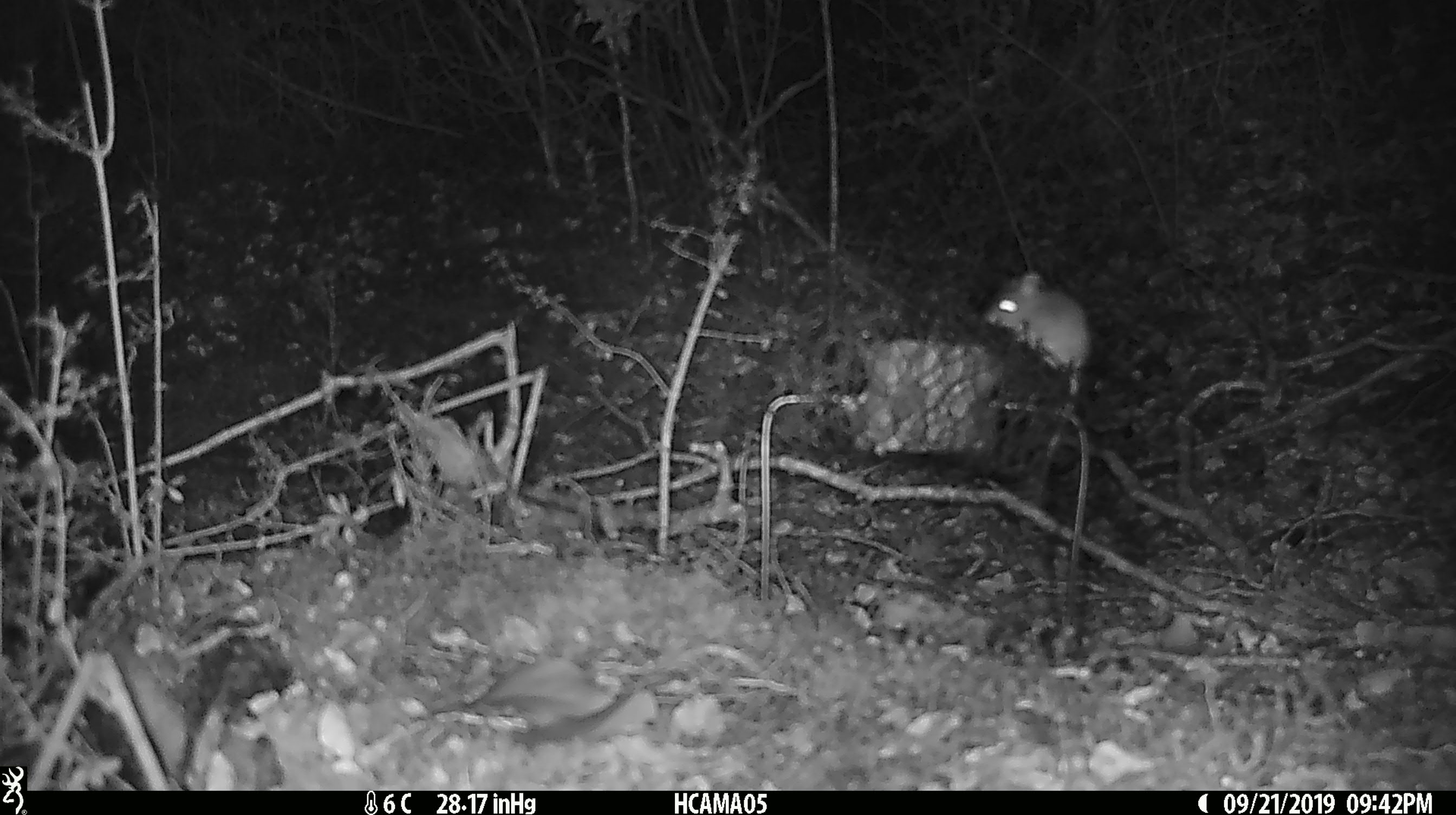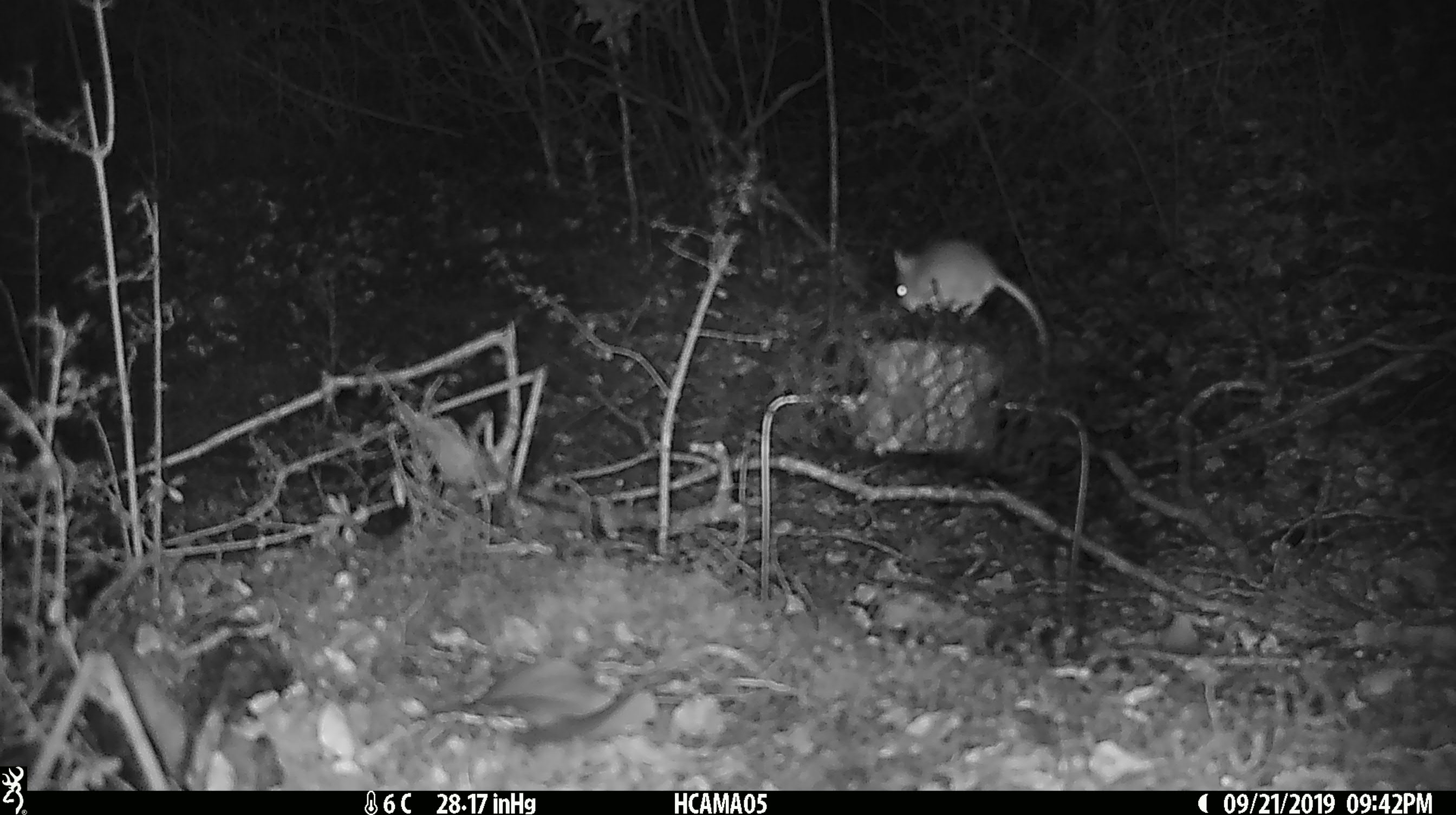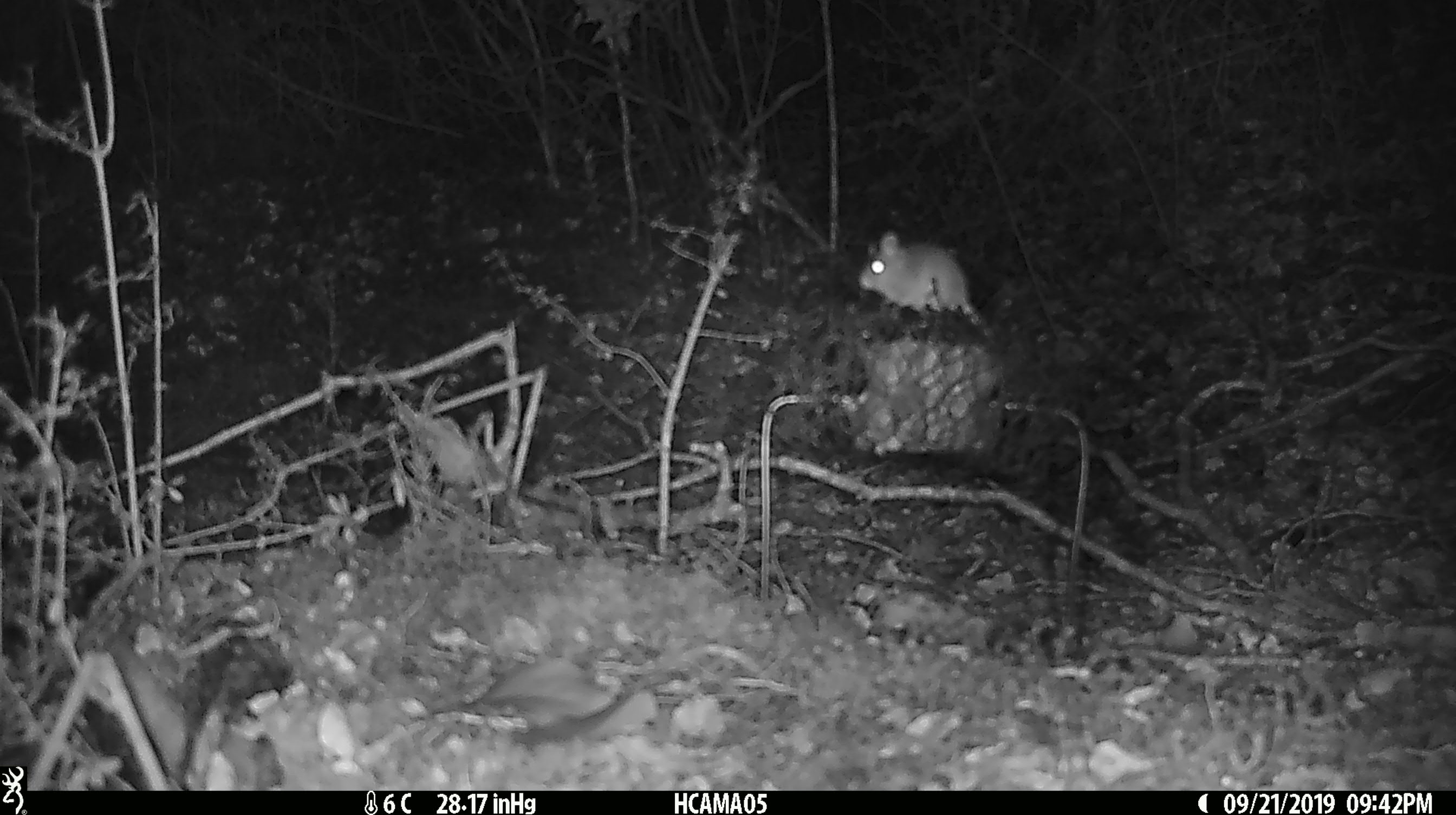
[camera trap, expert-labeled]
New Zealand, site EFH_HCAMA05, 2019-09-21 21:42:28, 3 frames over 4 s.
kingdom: Animalia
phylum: Chordata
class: Mammalia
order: Rodentia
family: Muridae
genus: Mus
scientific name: Mus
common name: mouse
Mouse (Mus).